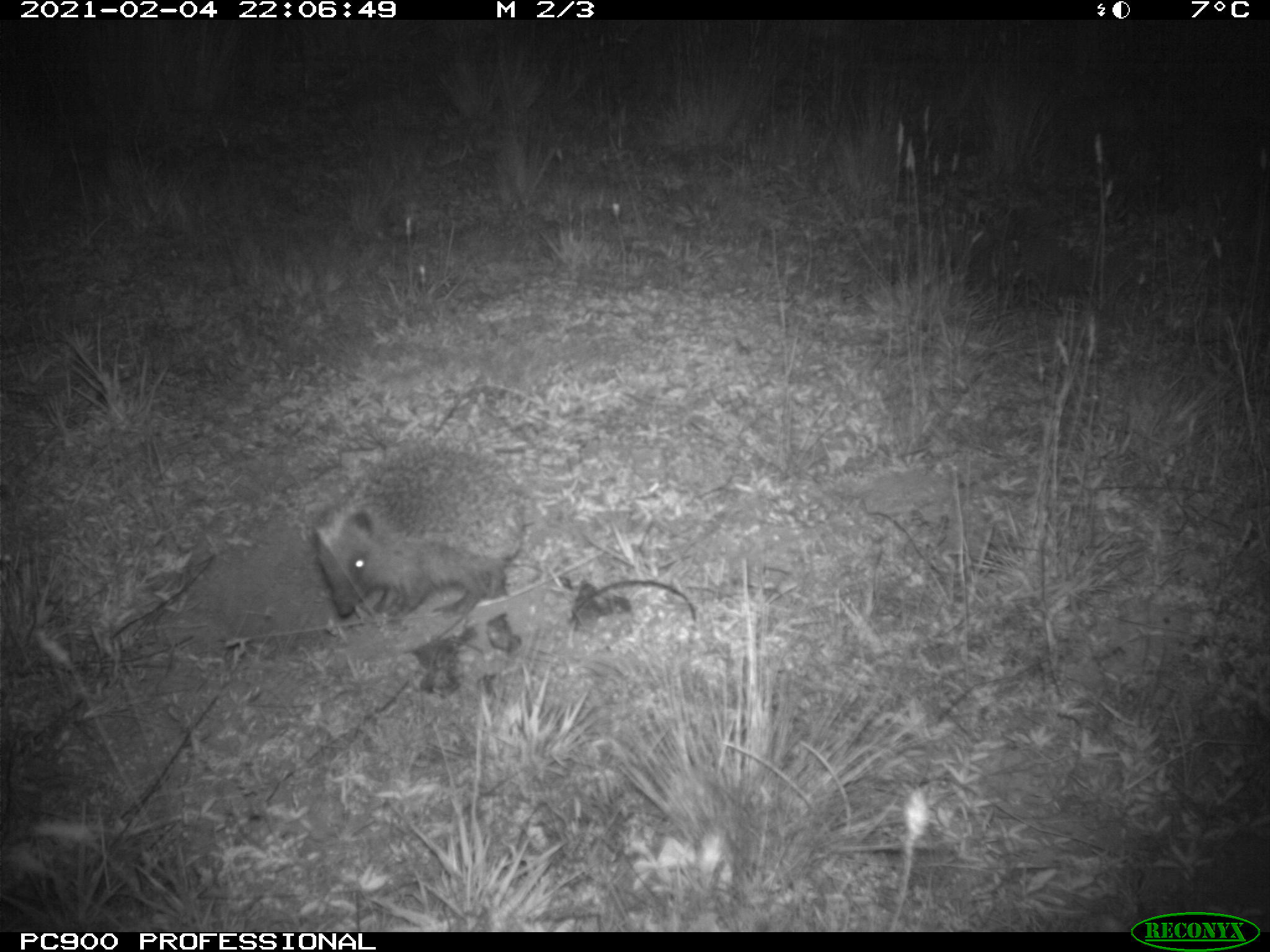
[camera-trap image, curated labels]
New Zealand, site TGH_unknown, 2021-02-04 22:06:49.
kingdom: Animalia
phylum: Chordata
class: Mammalia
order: Eulipotyphla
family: Erinaceidae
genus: Erinaceus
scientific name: Erinaceus europaeus europaeus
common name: european hedgehog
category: hedgehog